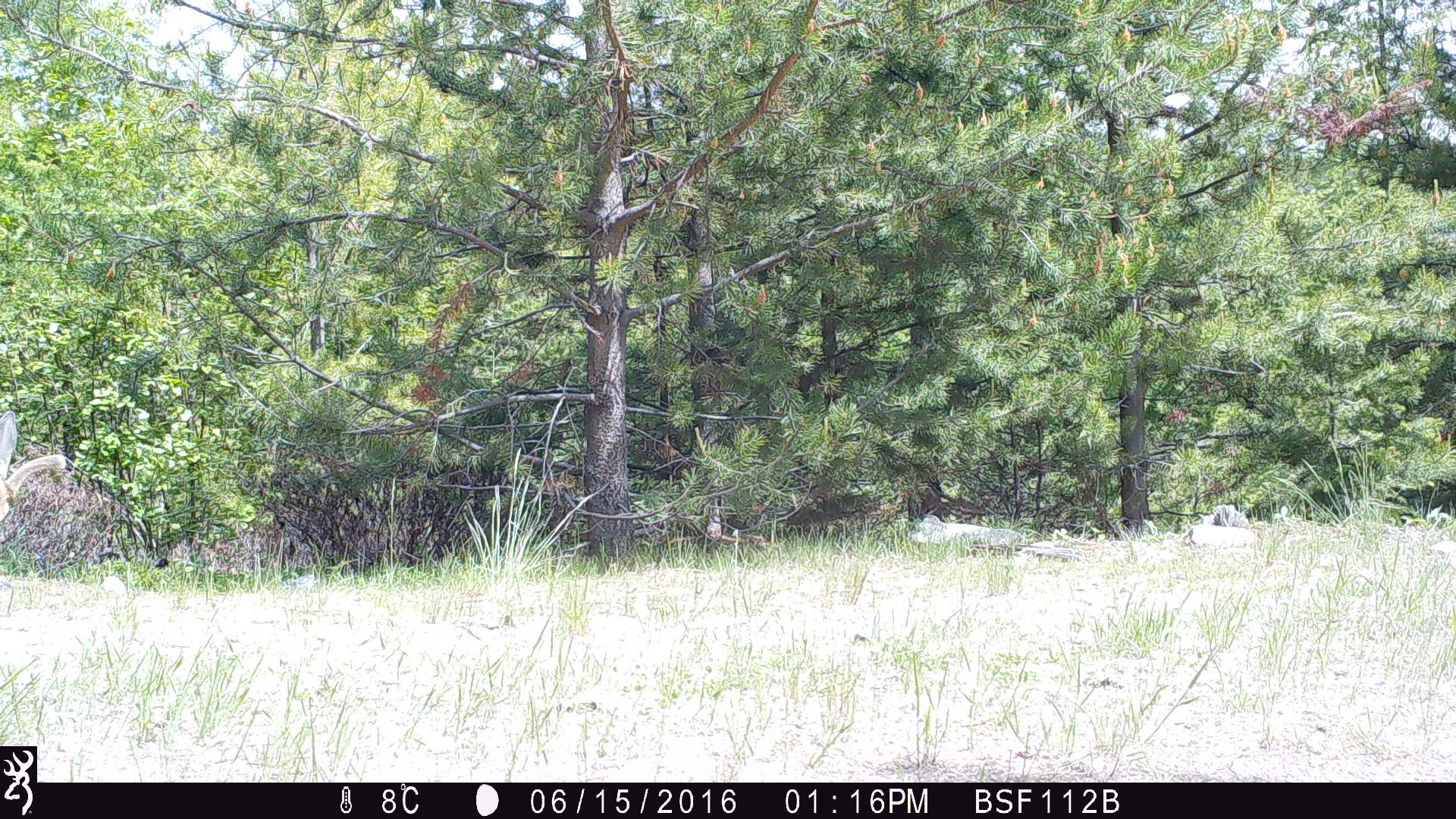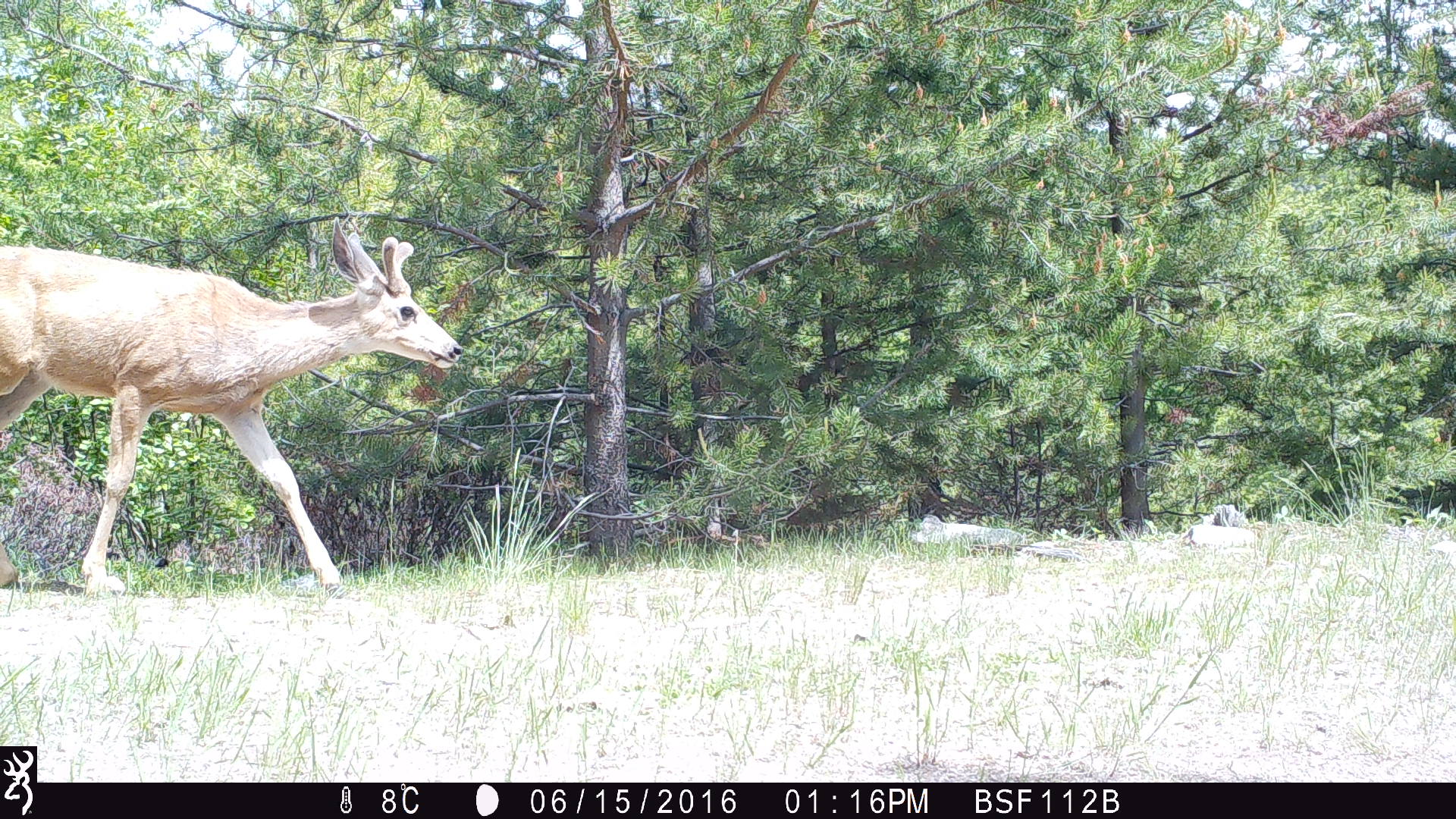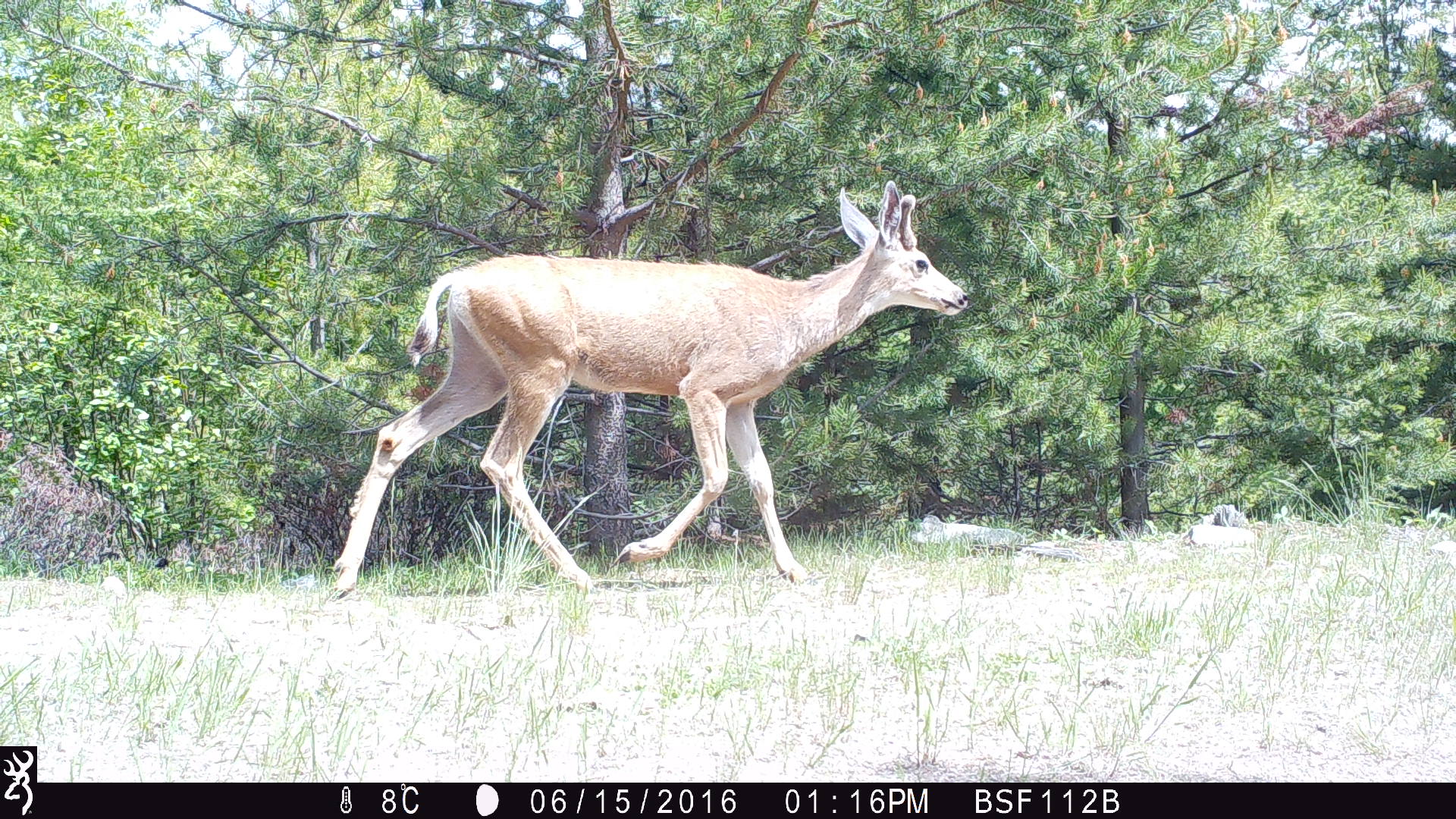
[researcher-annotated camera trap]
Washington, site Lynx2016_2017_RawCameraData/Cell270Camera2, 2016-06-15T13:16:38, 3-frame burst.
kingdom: Animalia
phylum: Chordata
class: Mammalia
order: Artiodactyla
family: Cervidae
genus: Odocoileus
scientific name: Odocoileus hemionus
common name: mule deer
Odocoileus hemionus (mule deer). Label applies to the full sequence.